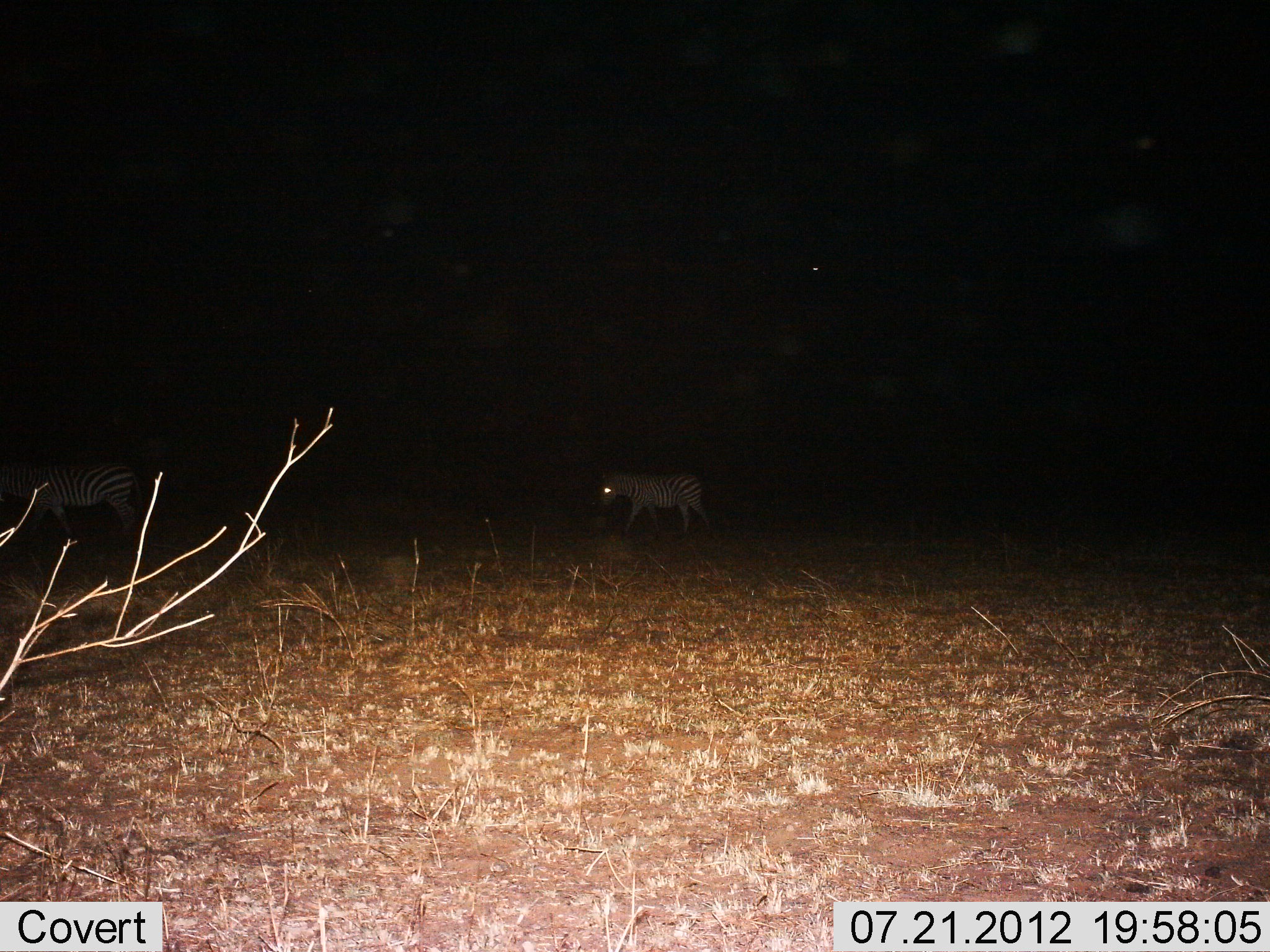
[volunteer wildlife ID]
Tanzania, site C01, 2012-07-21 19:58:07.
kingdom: Animalia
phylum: Chordata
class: Mammalia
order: Perissodactyla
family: Equidae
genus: Equus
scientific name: Equus quagga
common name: plains zebra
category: zebra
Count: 2.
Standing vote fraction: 20%.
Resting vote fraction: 0%.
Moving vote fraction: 80%.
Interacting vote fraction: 0%.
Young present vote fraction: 0%.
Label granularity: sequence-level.